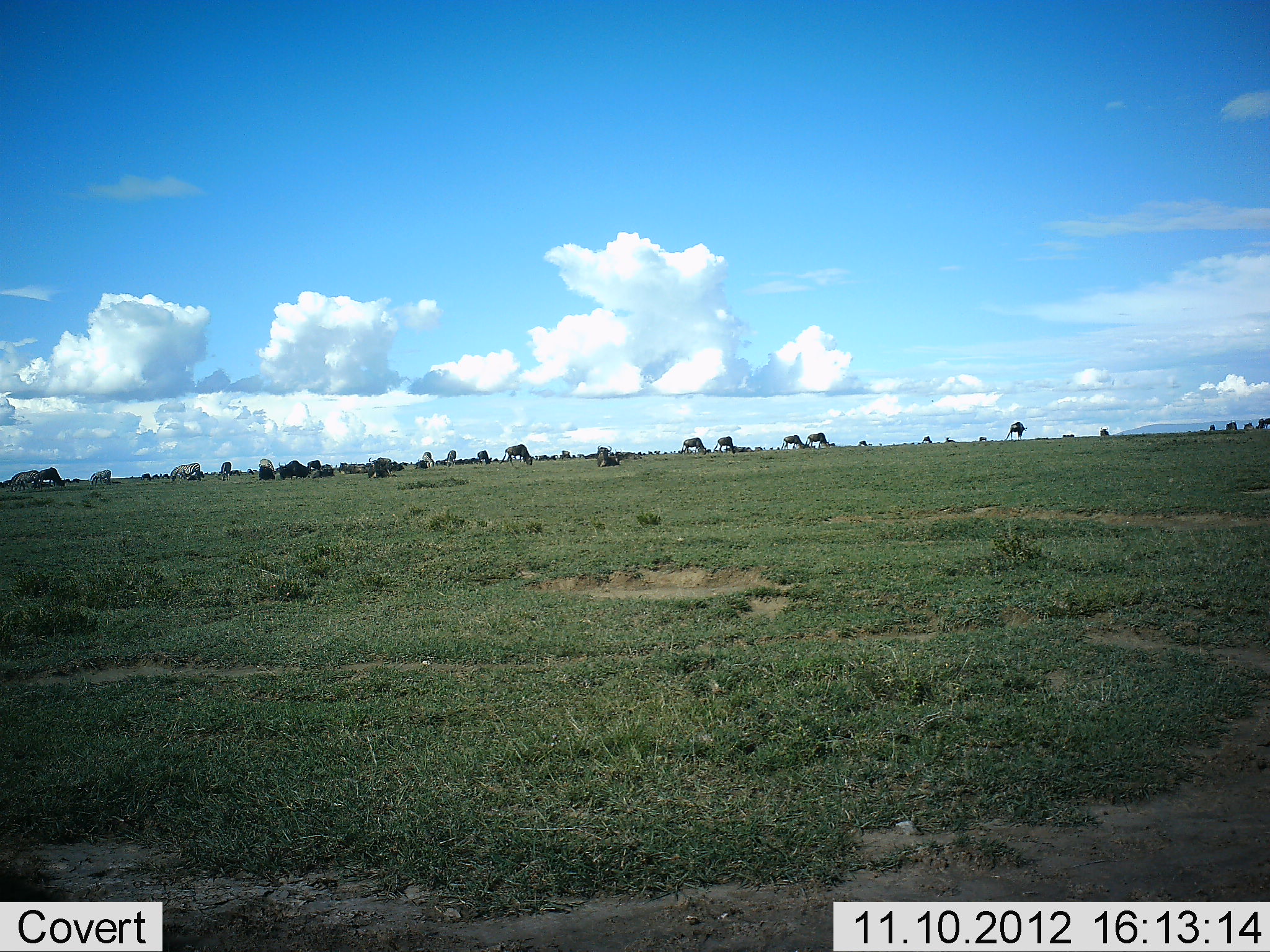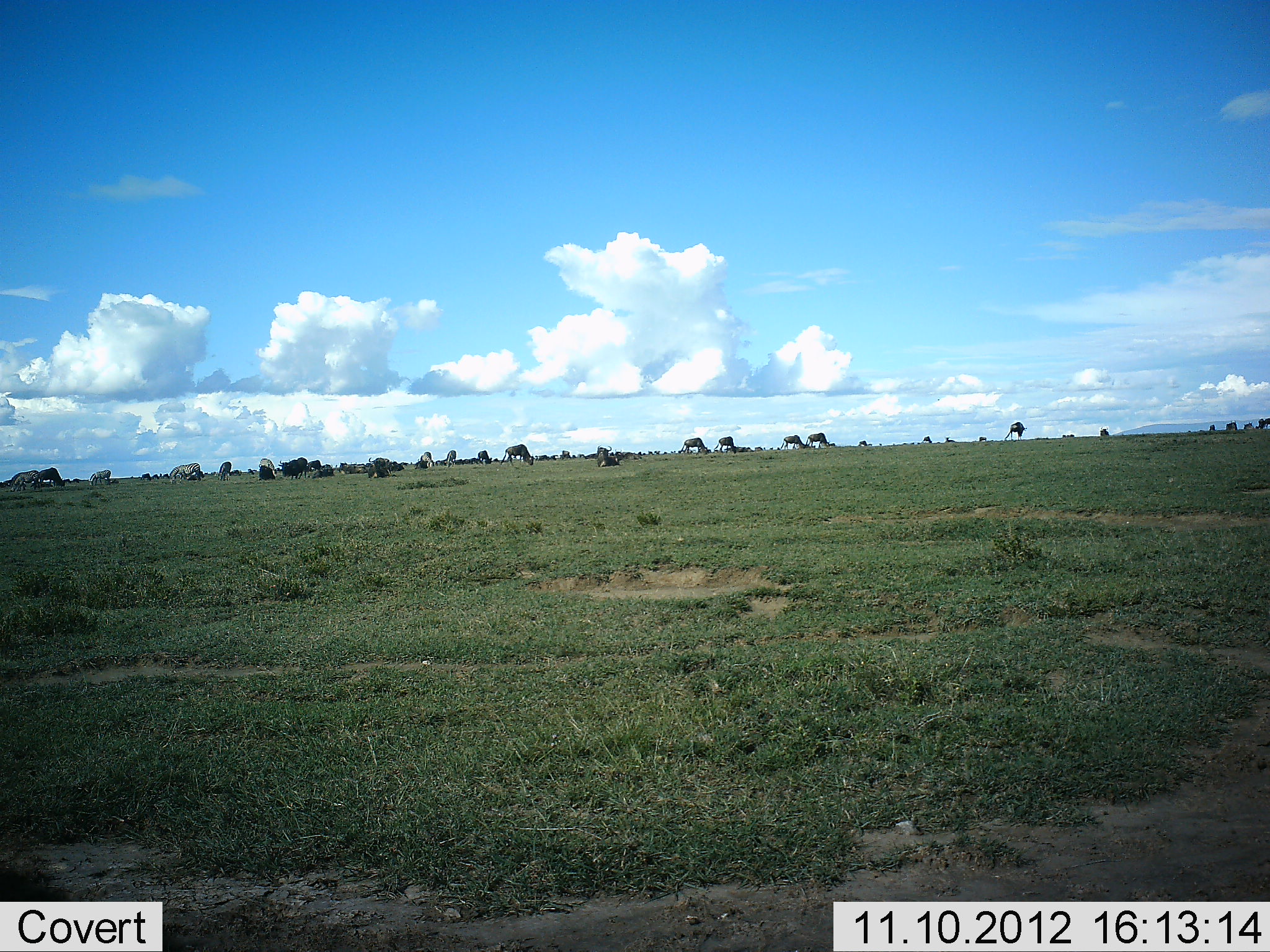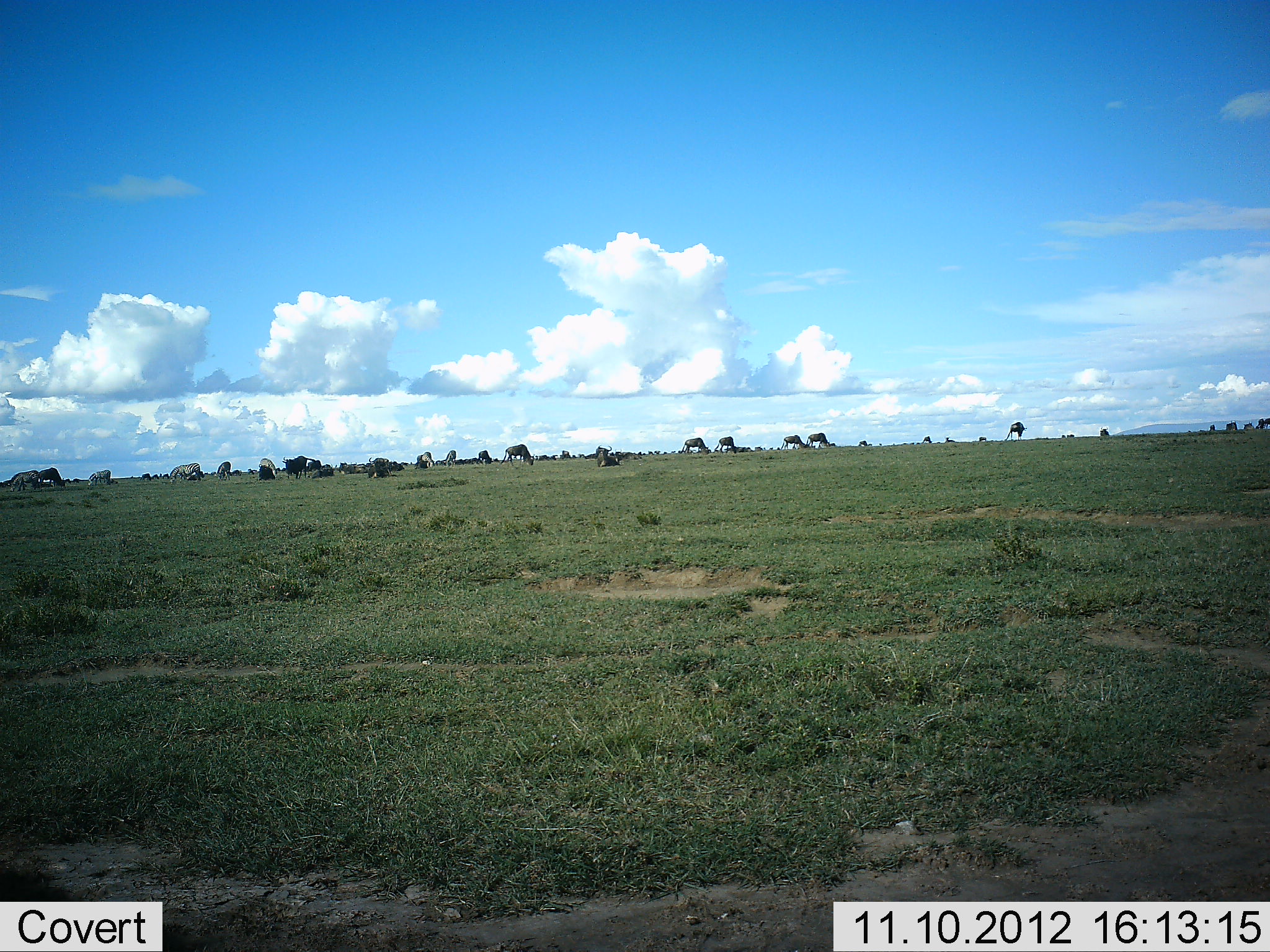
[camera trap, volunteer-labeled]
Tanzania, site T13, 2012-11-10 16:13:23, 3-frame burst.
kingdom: Animalia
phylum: Chordata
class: Mammalia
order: Artiodactyla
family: Bovidae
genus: Connochaetes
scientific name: Connochaetes taurinus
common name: blue wildebeest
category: wildebeest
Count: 11-50.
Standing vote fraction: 54%.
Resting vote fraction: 8%.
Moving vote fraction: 15%.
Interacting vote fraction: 0%.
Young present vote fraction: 0%.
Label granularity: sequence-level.